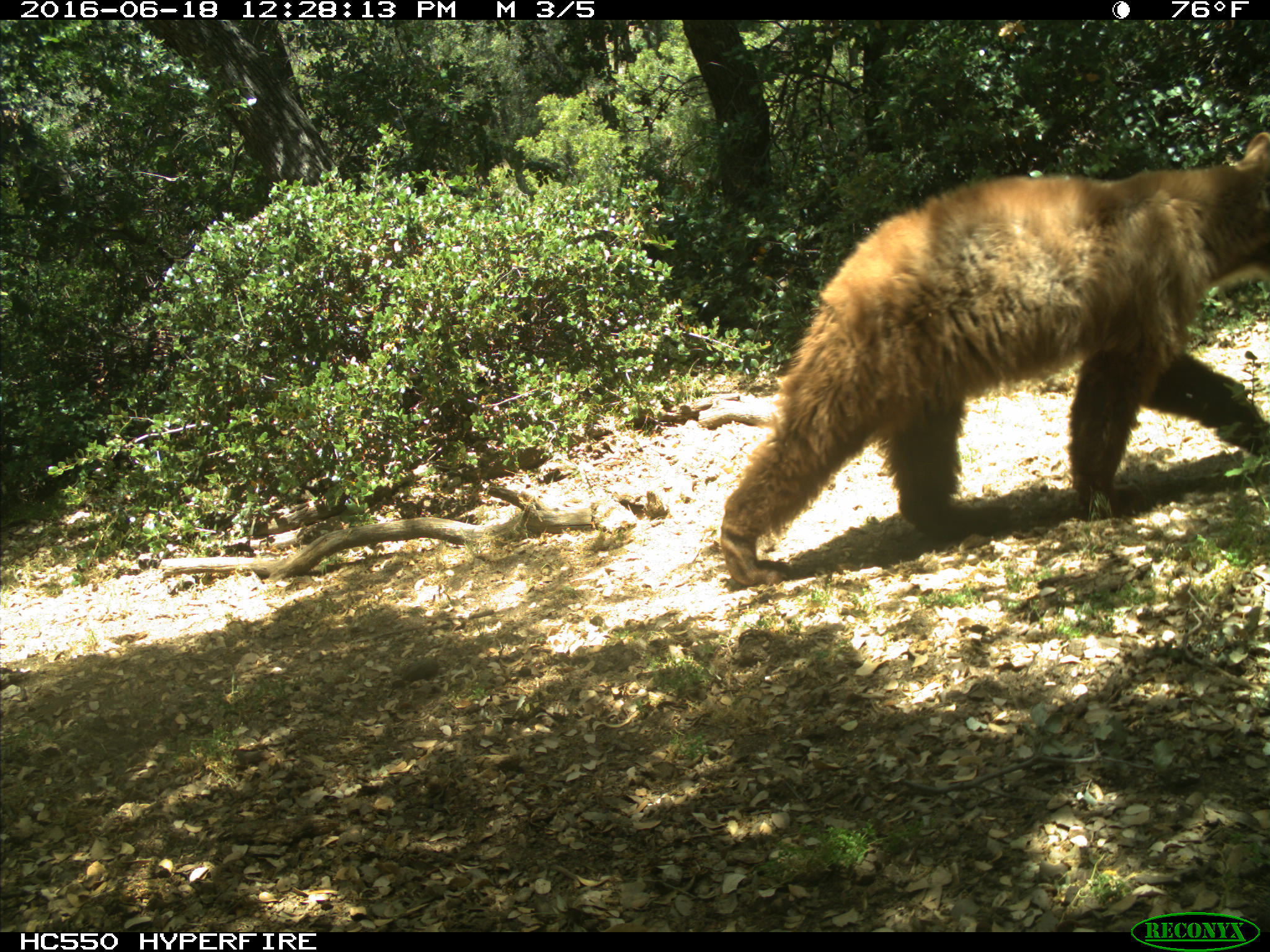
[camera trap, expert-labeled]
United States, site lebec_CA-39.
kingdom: Animalia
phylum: Chordata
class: Mammalia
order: Carnivora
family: Ursidae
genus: Ursus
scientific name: Ursus americanus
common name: american black bear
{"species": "Ursus americanus (american black bear)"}